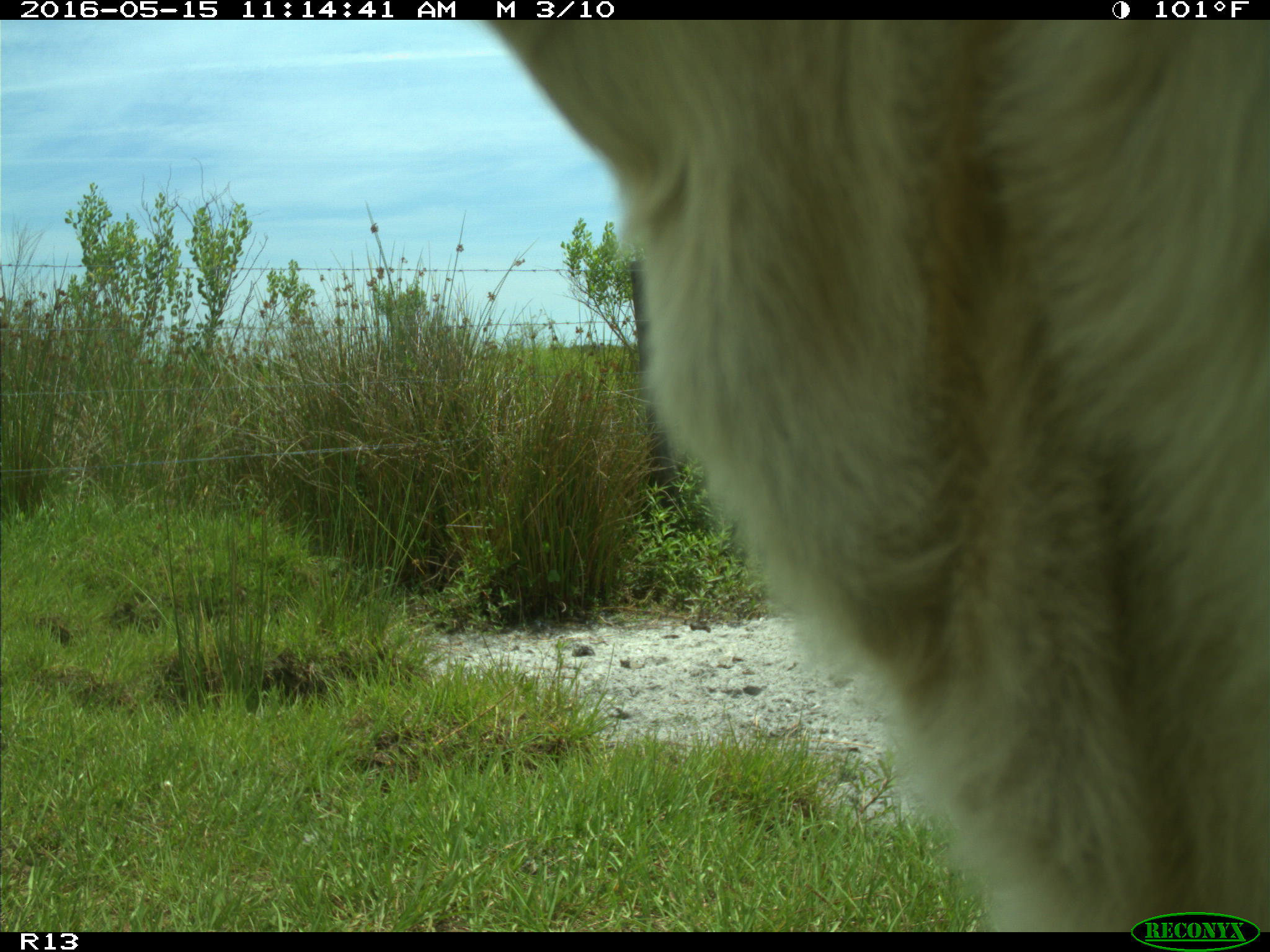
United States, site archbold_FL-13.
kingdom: Animalia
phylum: Chordata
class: Mammalia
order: Artiodactyla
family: Bovidae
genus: Bos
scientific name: Bos taurus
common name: domestic cow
Bos taurus (domestic cow).